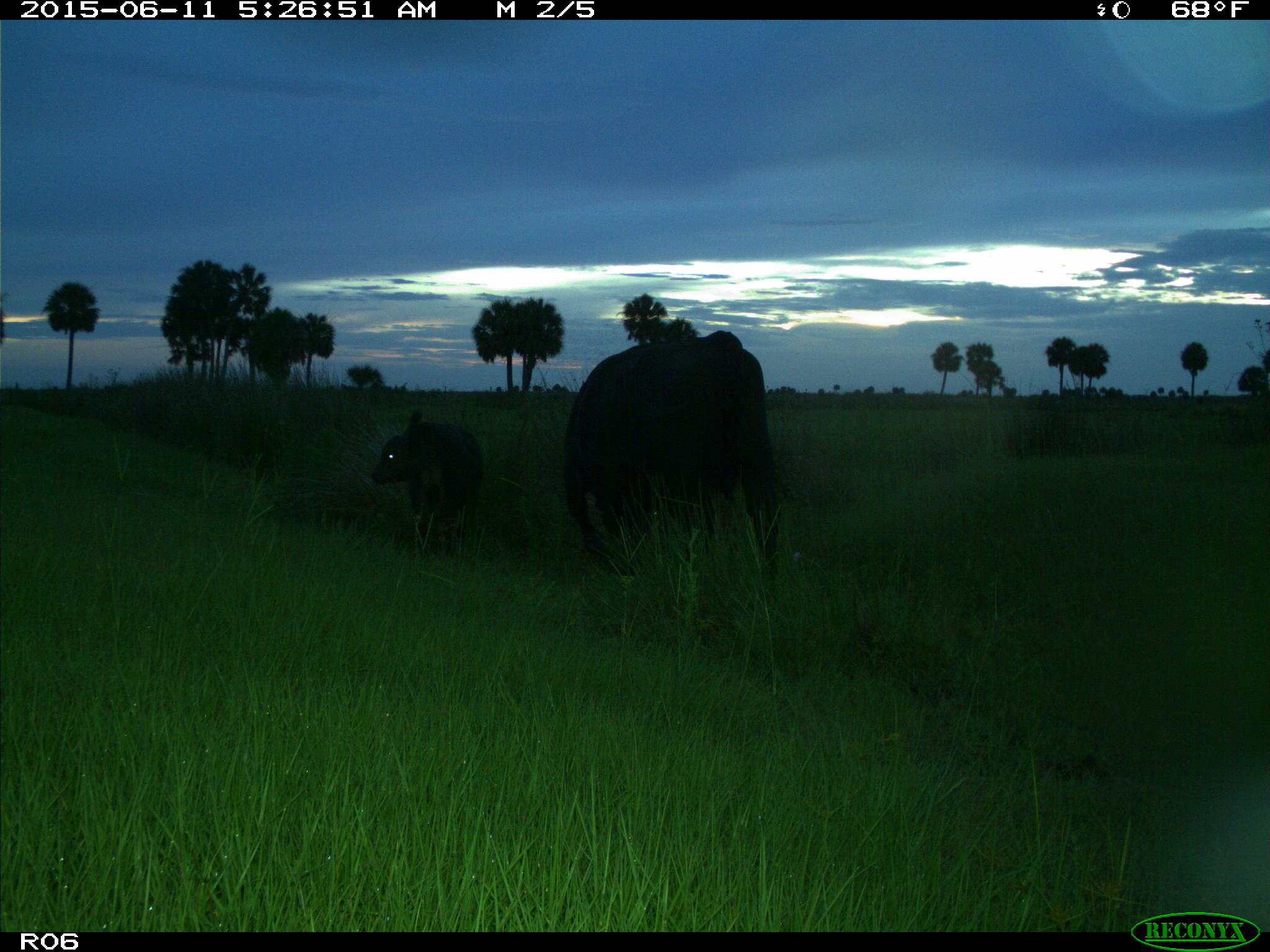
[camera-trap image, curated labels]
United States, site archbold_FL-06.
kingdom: Animalia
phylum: Chordata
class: Mammalia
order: Artiodactyla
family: Bovidae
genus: Bos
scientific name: Bos taurus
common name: domestic cow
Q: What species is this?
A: Bos taurus (domestic cow).